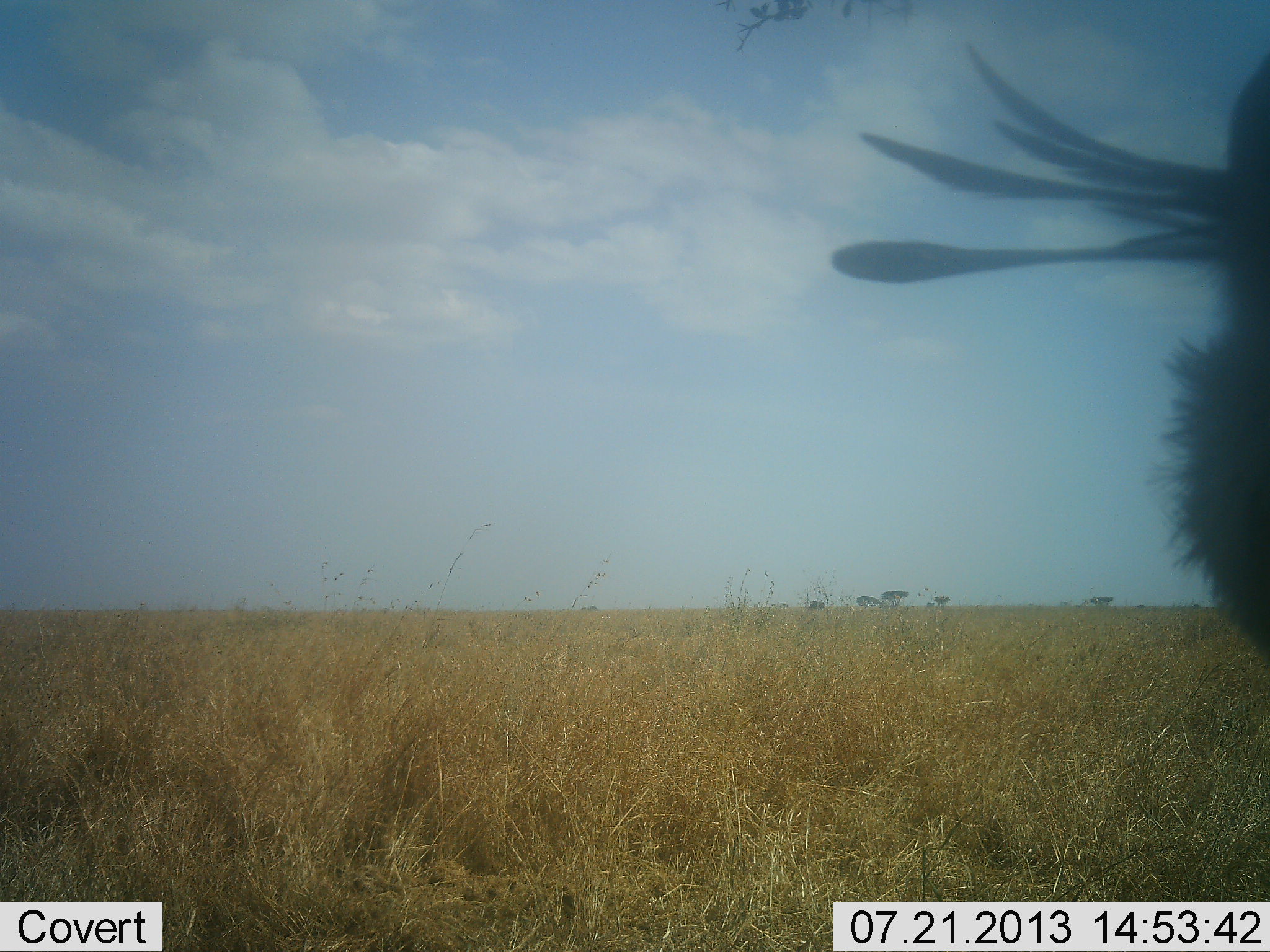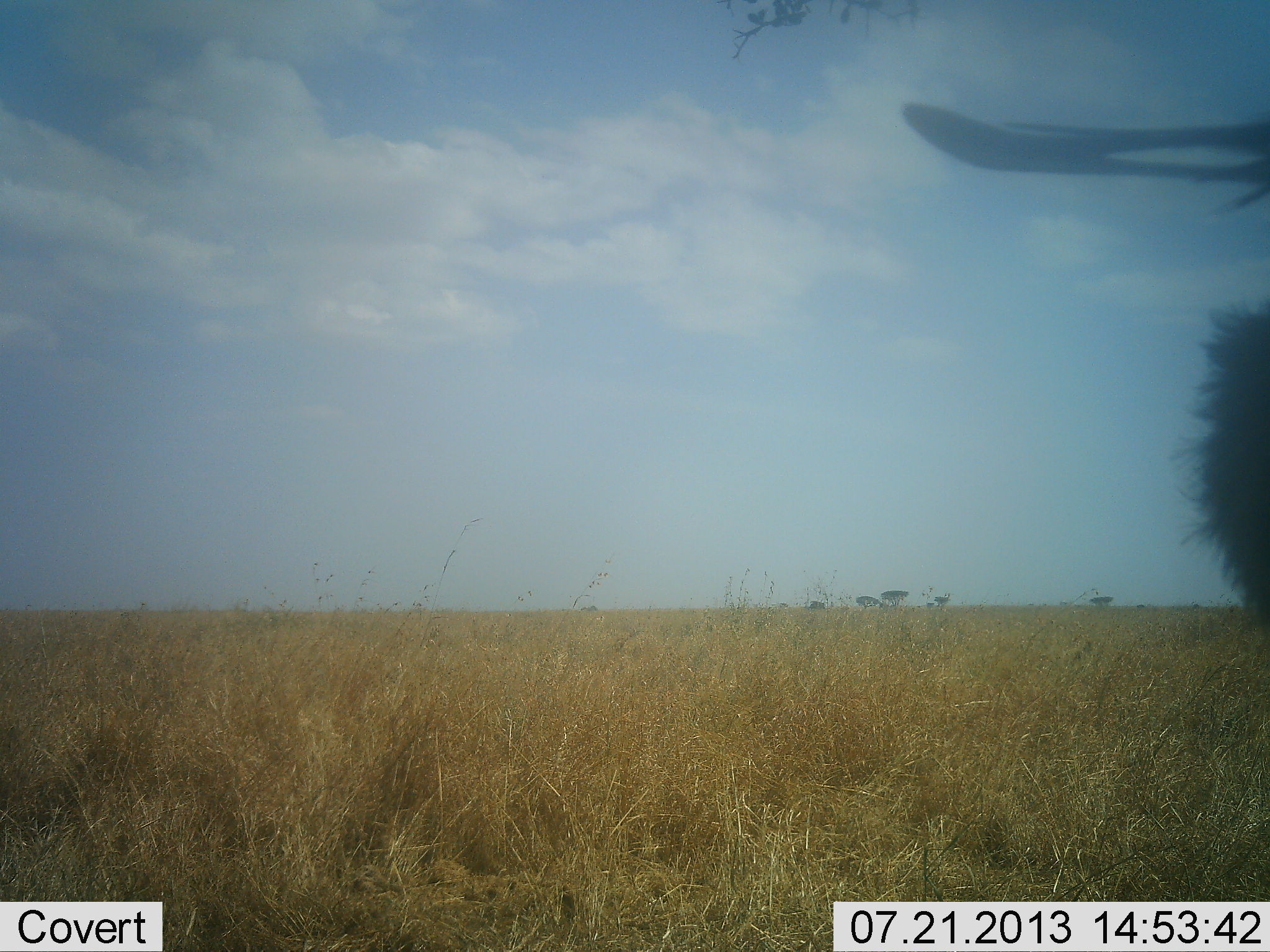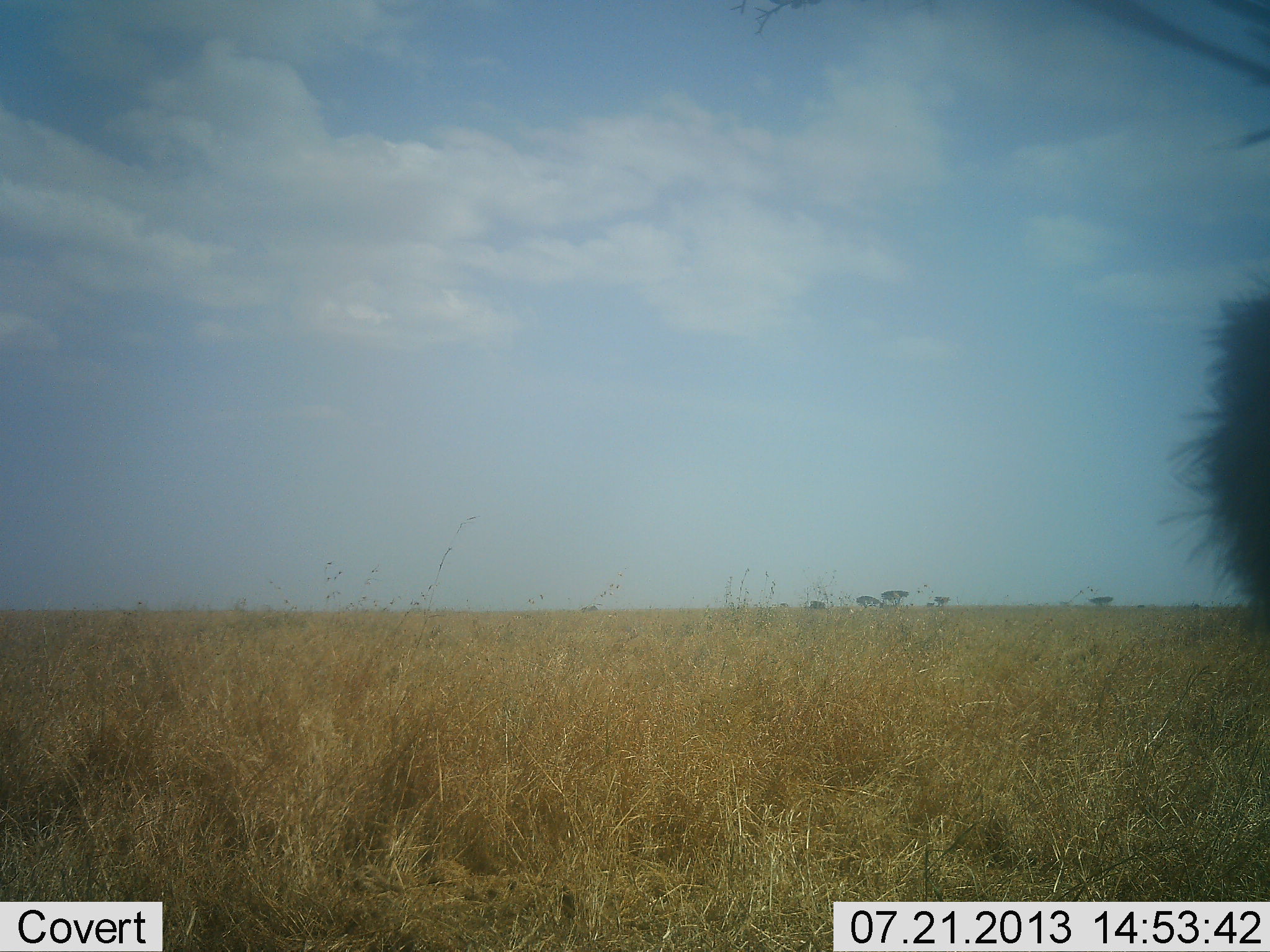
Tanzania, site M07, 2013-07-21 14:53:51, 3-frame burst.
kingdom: Animalia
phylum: Chordata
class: Aves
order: Accipitriformes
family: Sagittariidae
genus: Sagittarius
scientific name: Sagittarius serpentarius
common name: secretary bird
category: secretarybird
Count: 1.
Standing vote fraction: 80%.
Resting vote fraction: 0%.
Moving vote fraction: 20%.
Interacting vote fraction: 0%.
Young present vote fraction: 0%.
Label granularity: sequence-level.